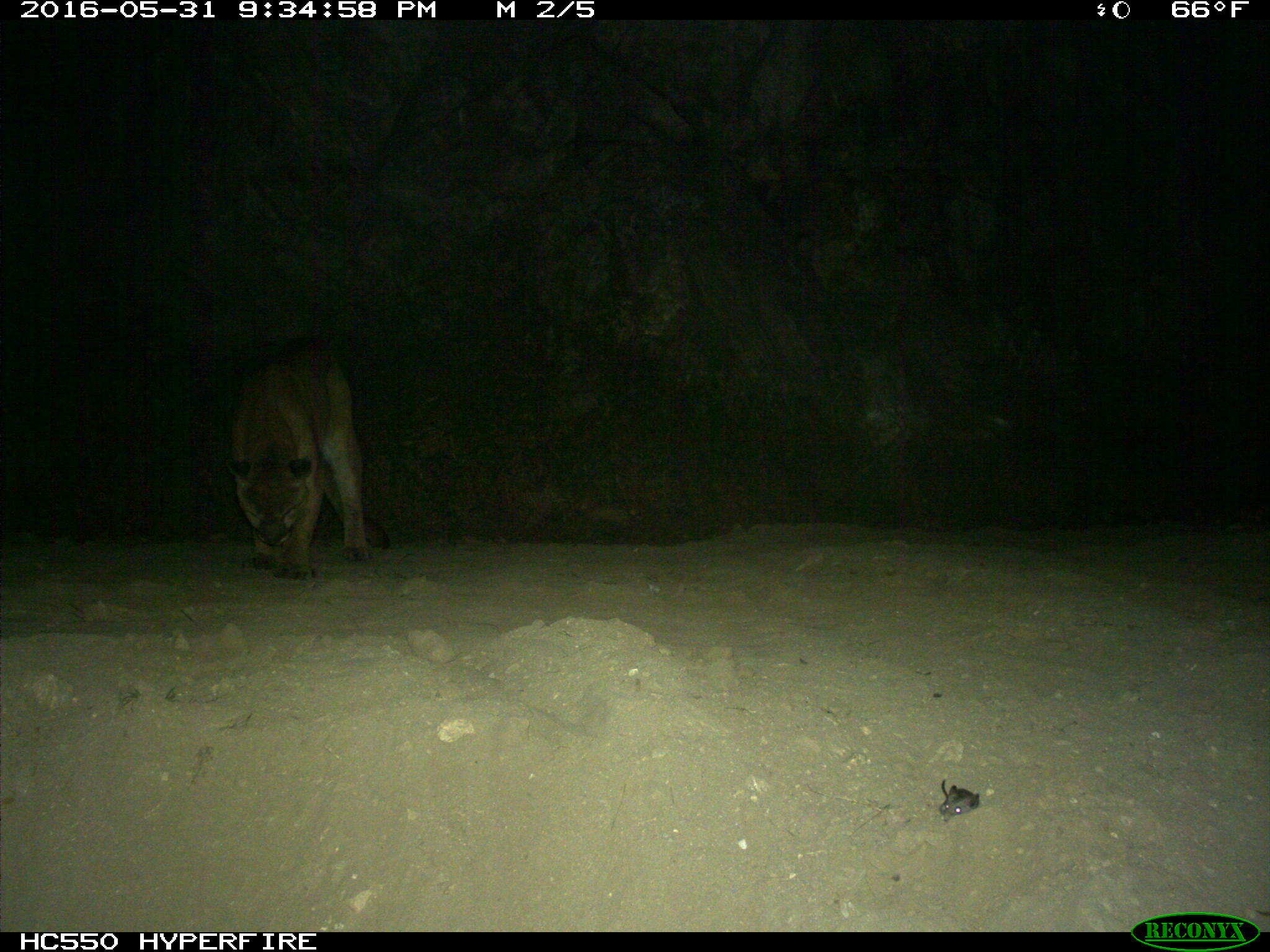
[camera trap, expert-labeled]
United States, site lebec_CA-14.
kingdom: Animalia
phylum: Chordata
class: Mammalia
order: Carnivora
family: Felidae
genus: Puma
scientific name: Puma concolor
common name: mountain lion